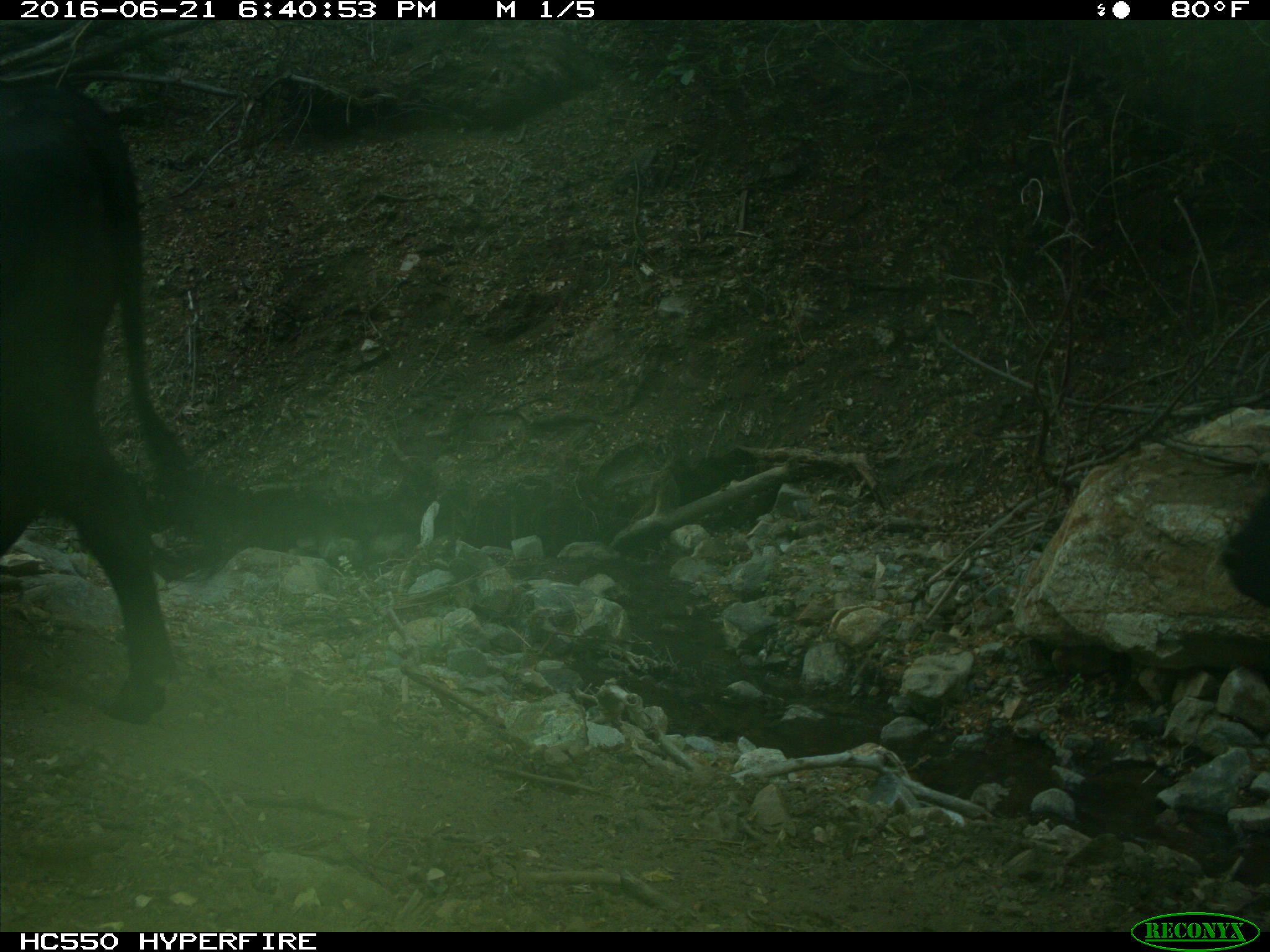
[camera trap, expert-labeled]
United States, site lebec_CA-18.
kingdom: Animalia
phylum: Chordata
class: Mammalia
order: Artiodactyla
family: Bovidae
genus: Bos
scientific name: Bos taurus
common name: domestic cow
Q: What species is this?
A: Bos taurus (domestic cow).